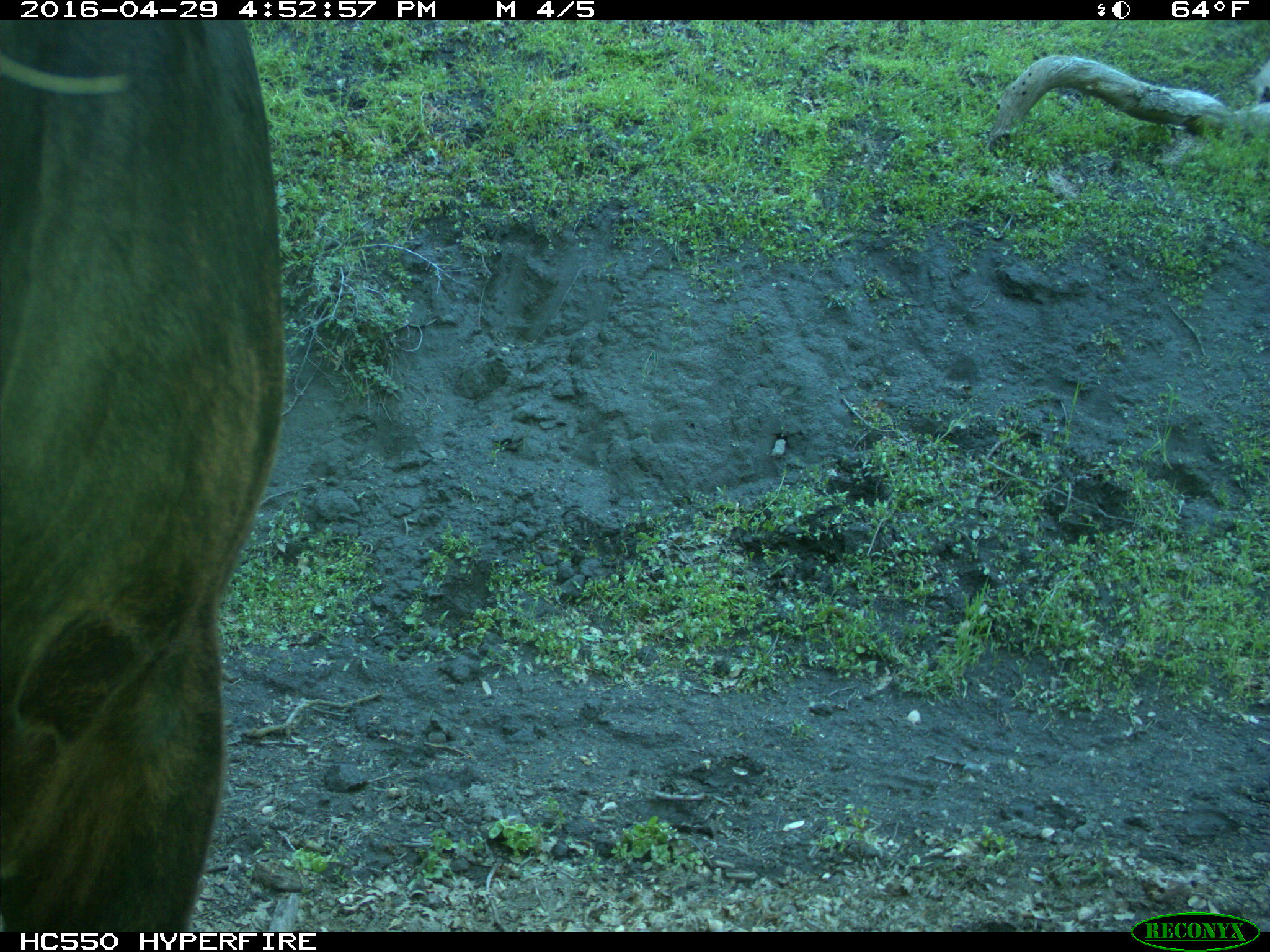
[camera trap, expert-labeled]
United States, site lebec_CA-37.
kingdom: Animalia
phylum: Chordata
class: Mammalia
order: Artiodactyla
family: Bovidae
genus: Bos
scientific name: Bos taurus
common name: domestic cow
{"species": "Bos taurus (domestic cow)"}